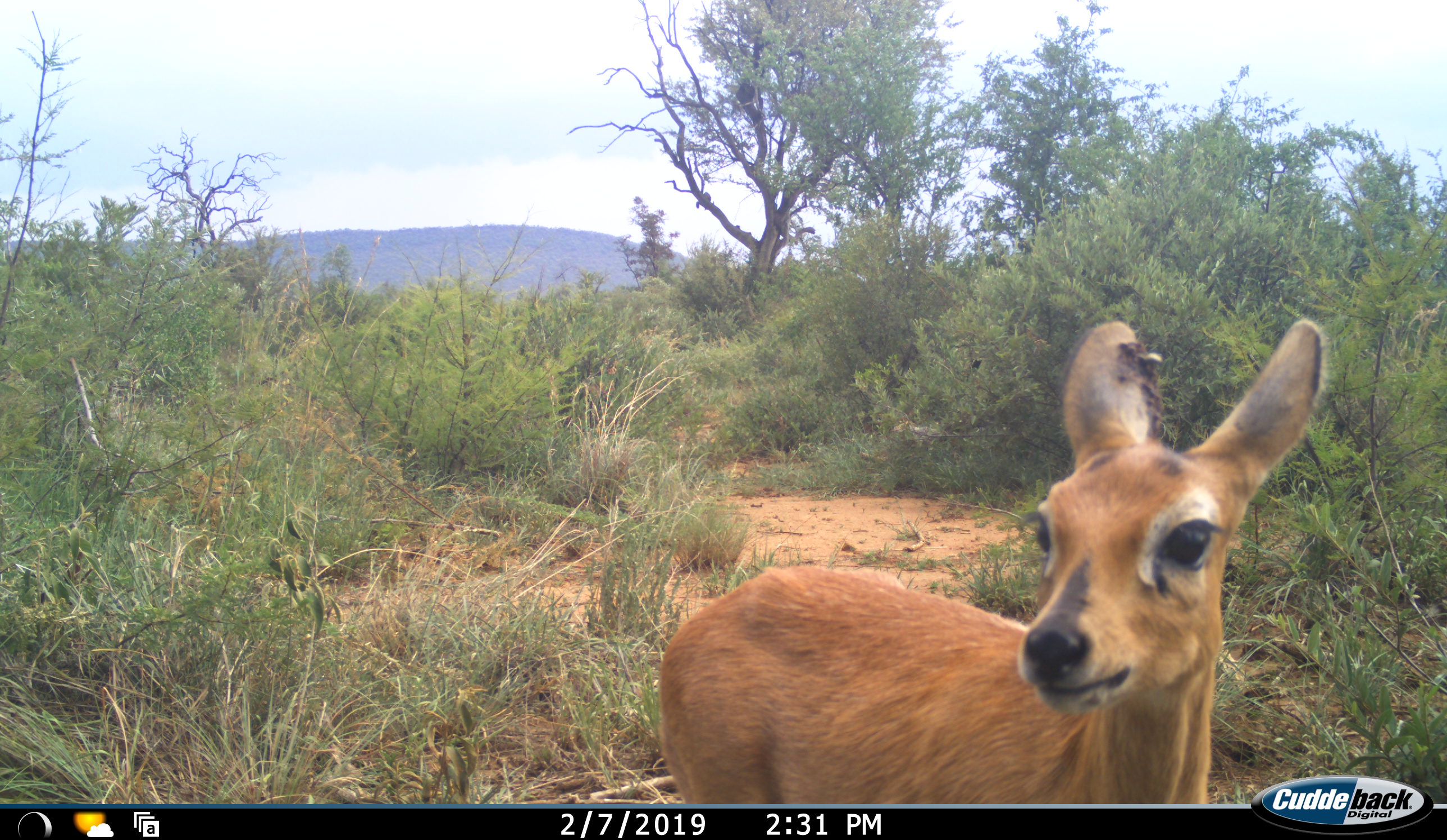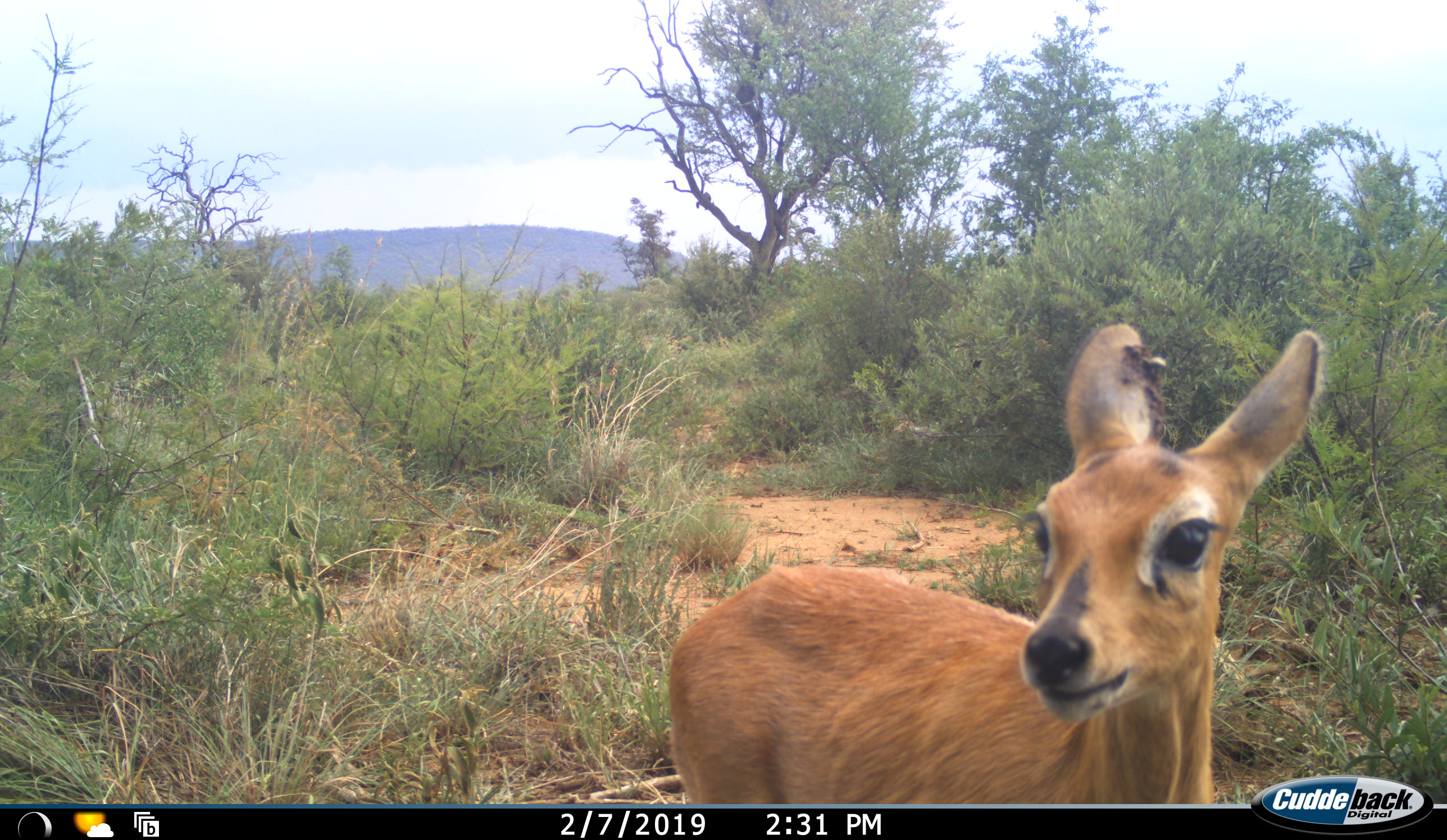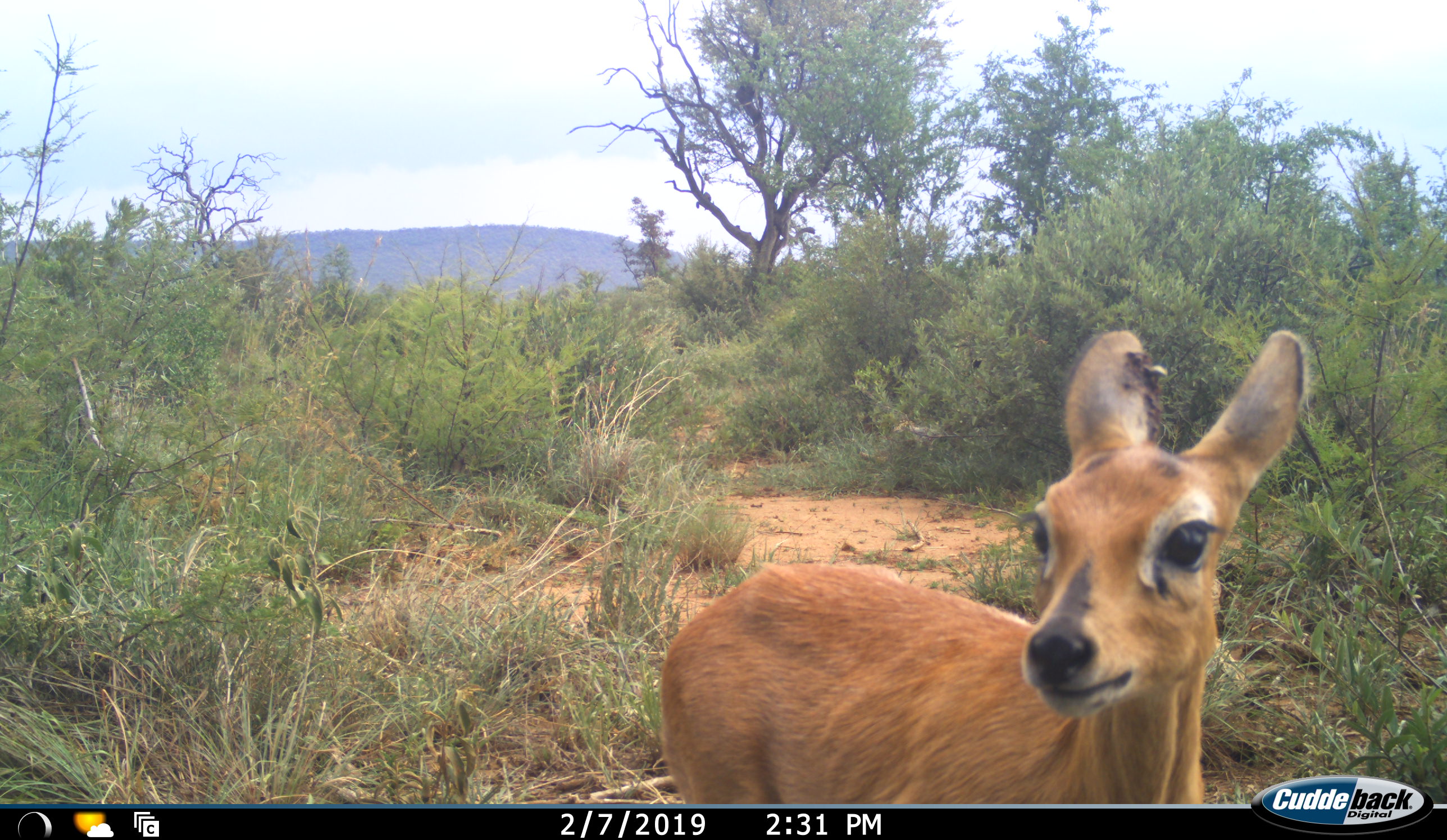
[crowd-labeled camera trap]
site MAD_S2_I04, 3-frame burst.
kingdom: Animalia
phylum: Chordata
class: Mammalia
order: Artiodactyla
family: Bovidae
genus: Redunca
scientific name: Redunca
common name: reedbuck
Reedbuck (Redunca), count 1. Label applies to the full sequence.